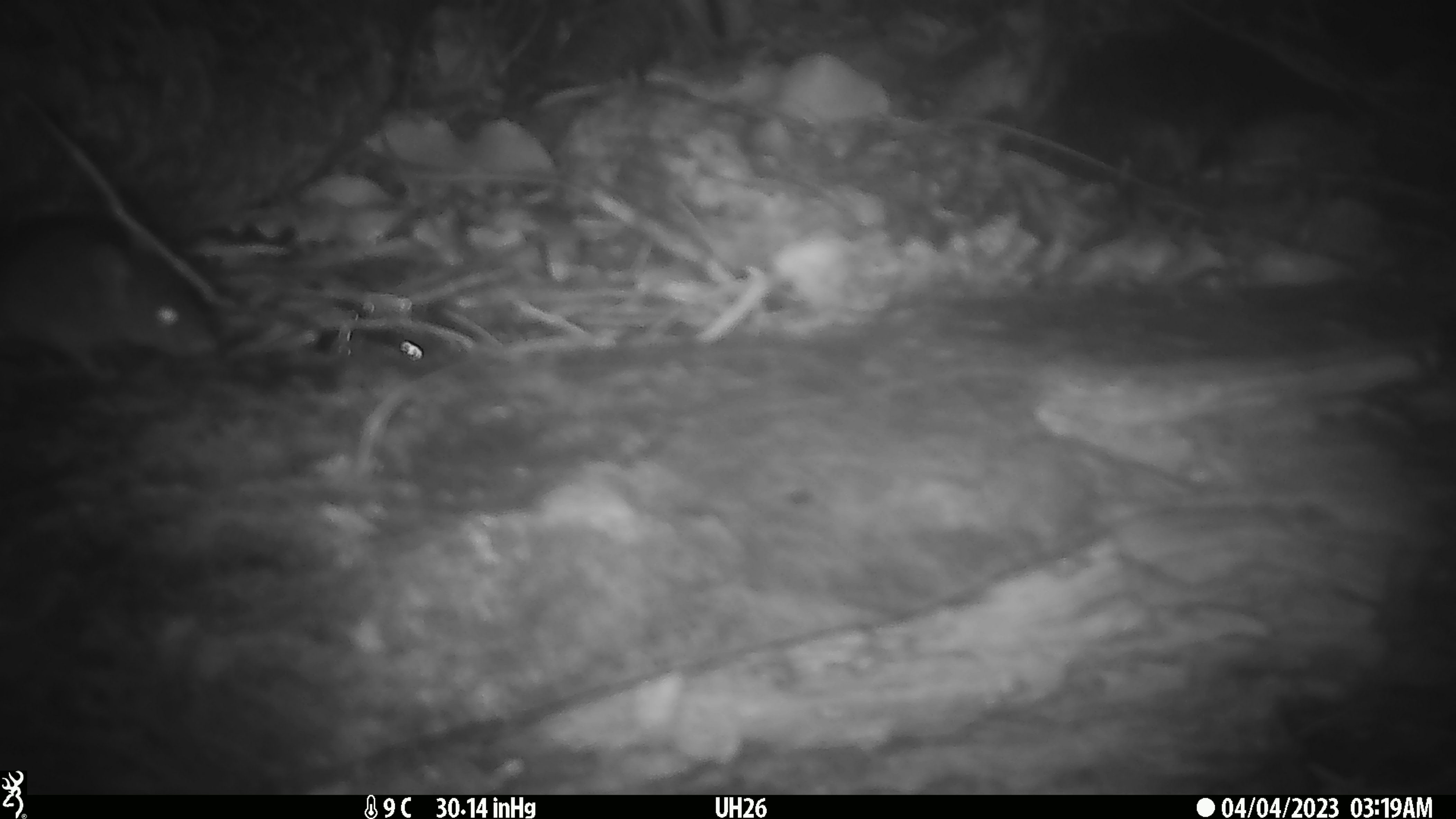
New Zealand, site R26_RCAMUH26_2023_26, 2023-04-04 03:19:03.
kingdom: Animalia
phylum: Chordata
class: Mammalia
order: Rodentia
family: Muridae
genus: Mus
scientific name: Mus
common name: mouse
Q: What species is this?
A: Mouse (Mus).